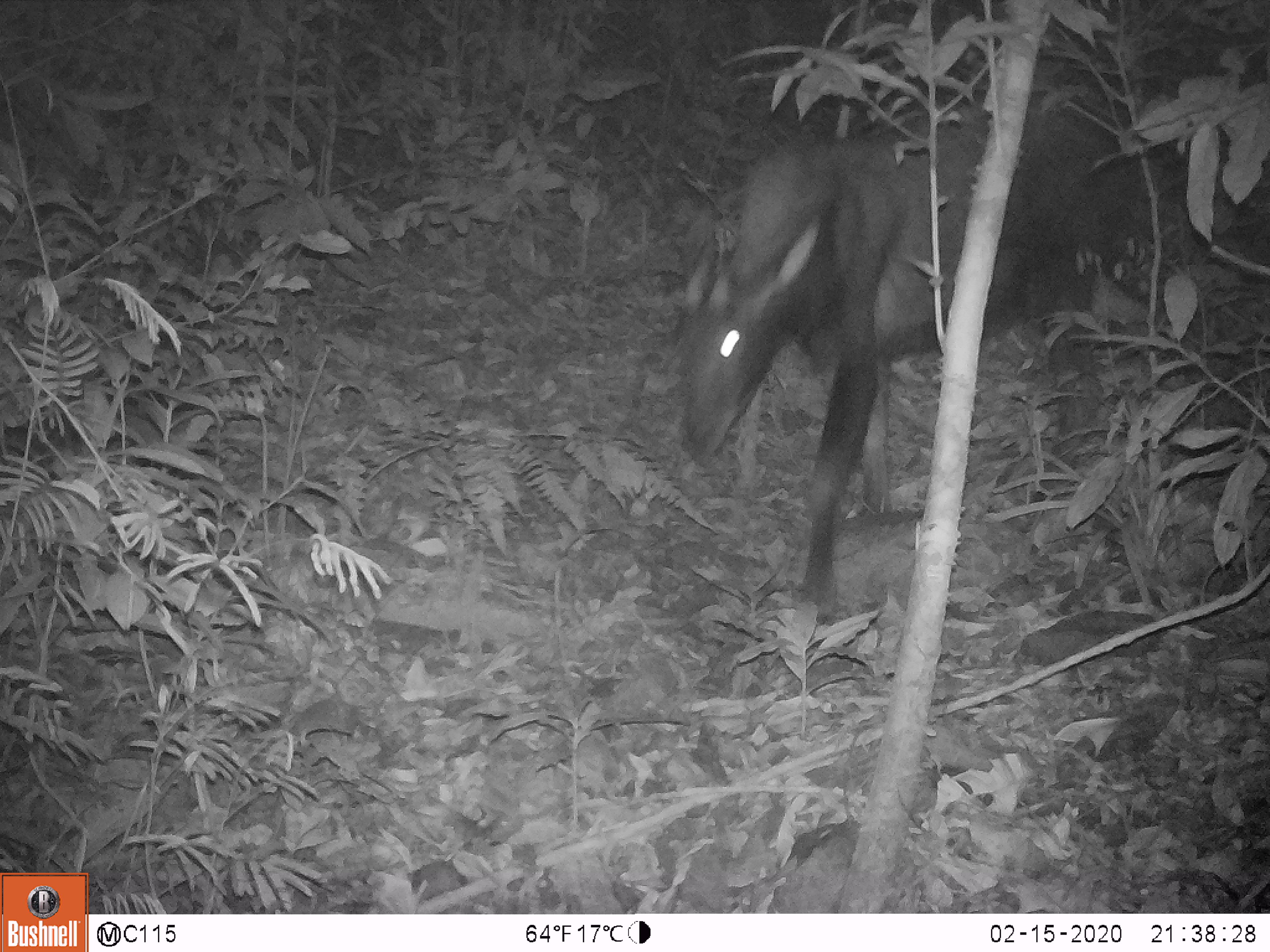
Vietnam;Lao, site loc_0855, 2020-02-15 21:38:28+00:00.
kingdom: Animalia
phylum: Chordata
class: Mammalia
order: Artiodactyla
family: Bovidae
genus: Capricornis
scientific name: Capricornis sumatraensis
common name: chinese serow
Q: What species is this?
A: Chinese serow (Capricornis sumatraensis).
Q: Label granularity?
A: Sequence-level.